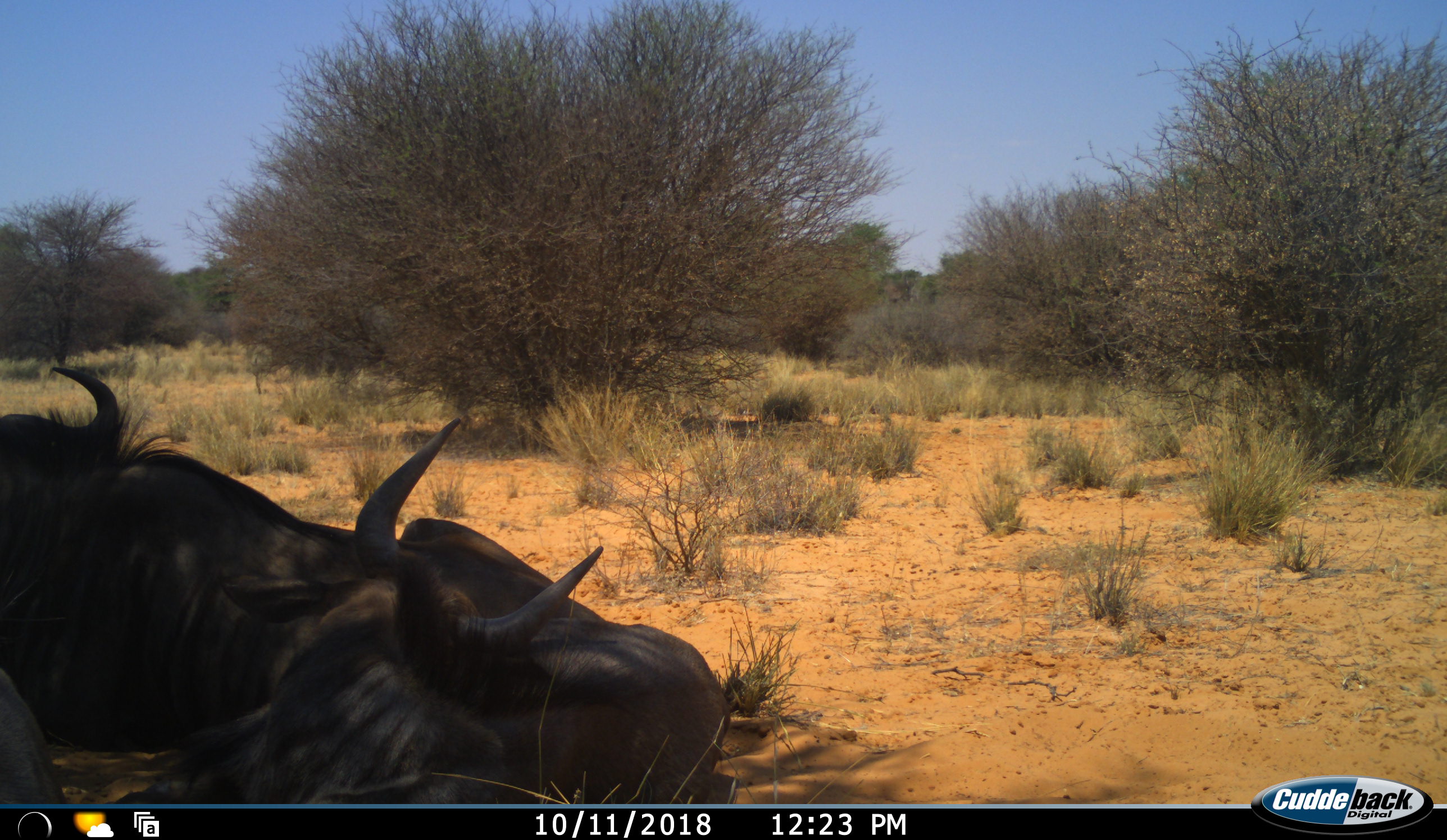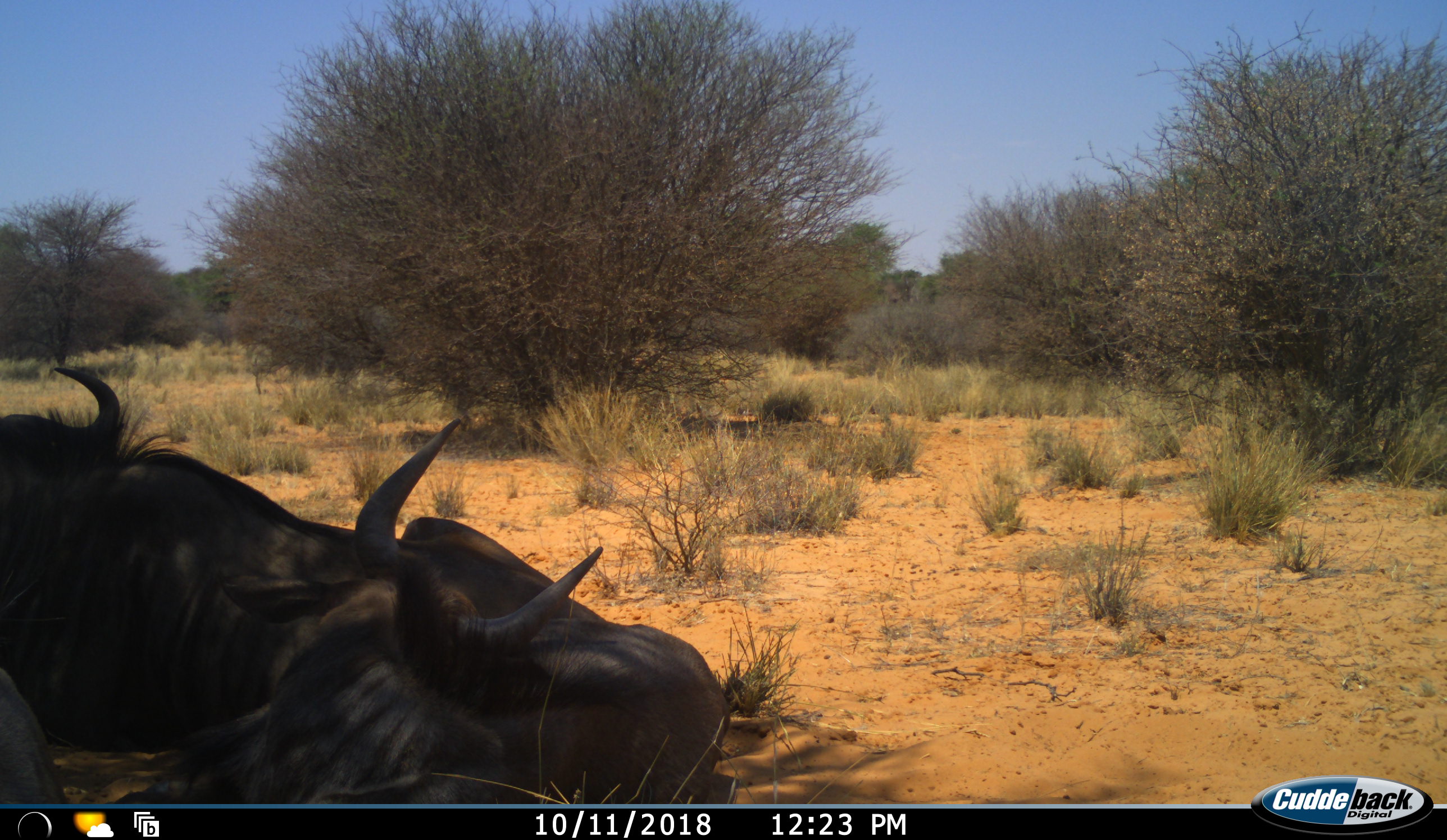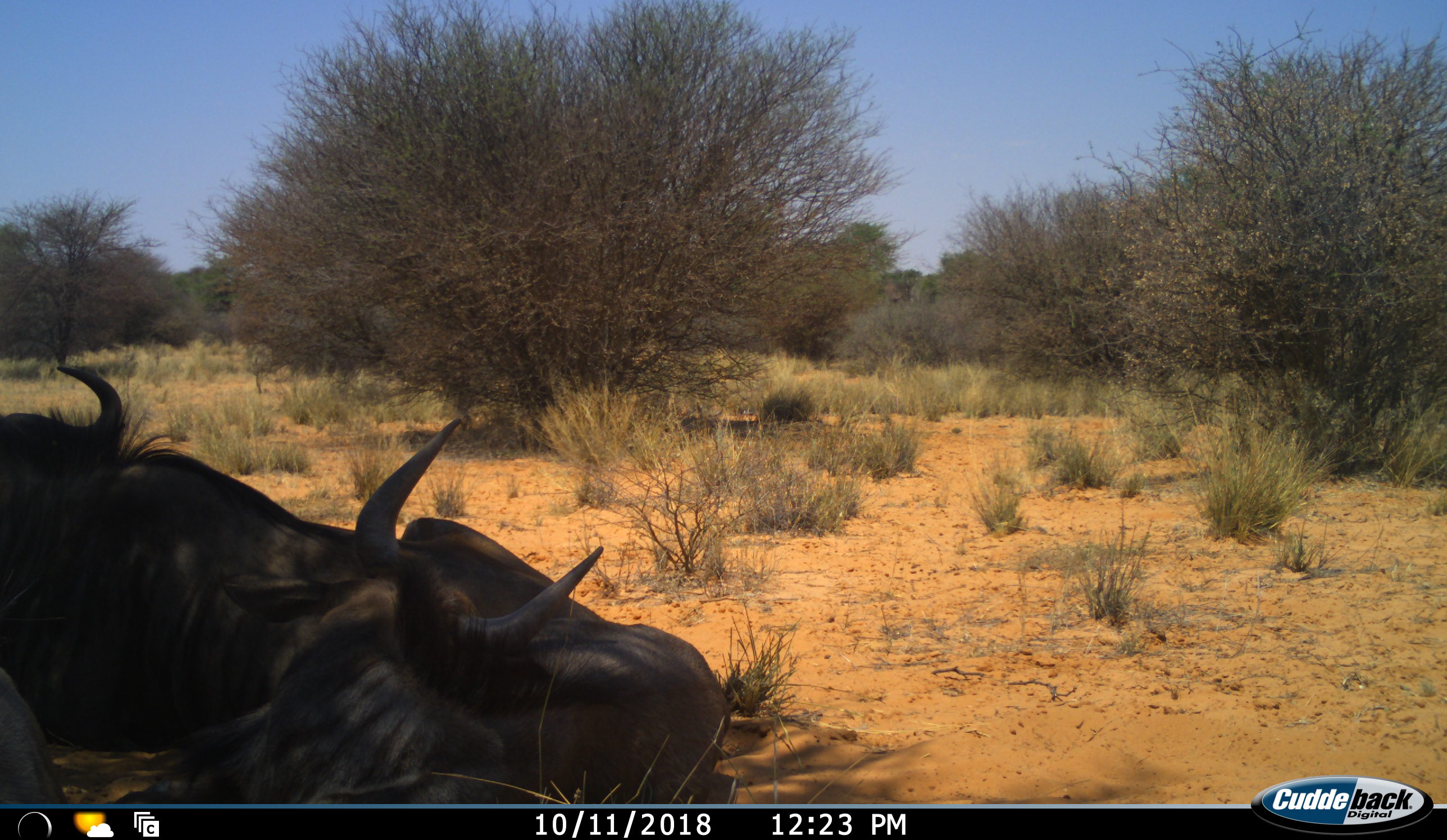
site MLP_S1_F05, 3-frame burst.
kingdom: Animalia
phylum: Chordata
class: Mammalia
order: Artiodactyla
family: Bovidae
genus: Connochaetes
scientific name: Connochaetes taurinus taurinus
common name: blue wildebeest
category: wildebeestblue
Wildebeestblue (blue wildebeest) (Connochaetes taurinus taurinus), count 3. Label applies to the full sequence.